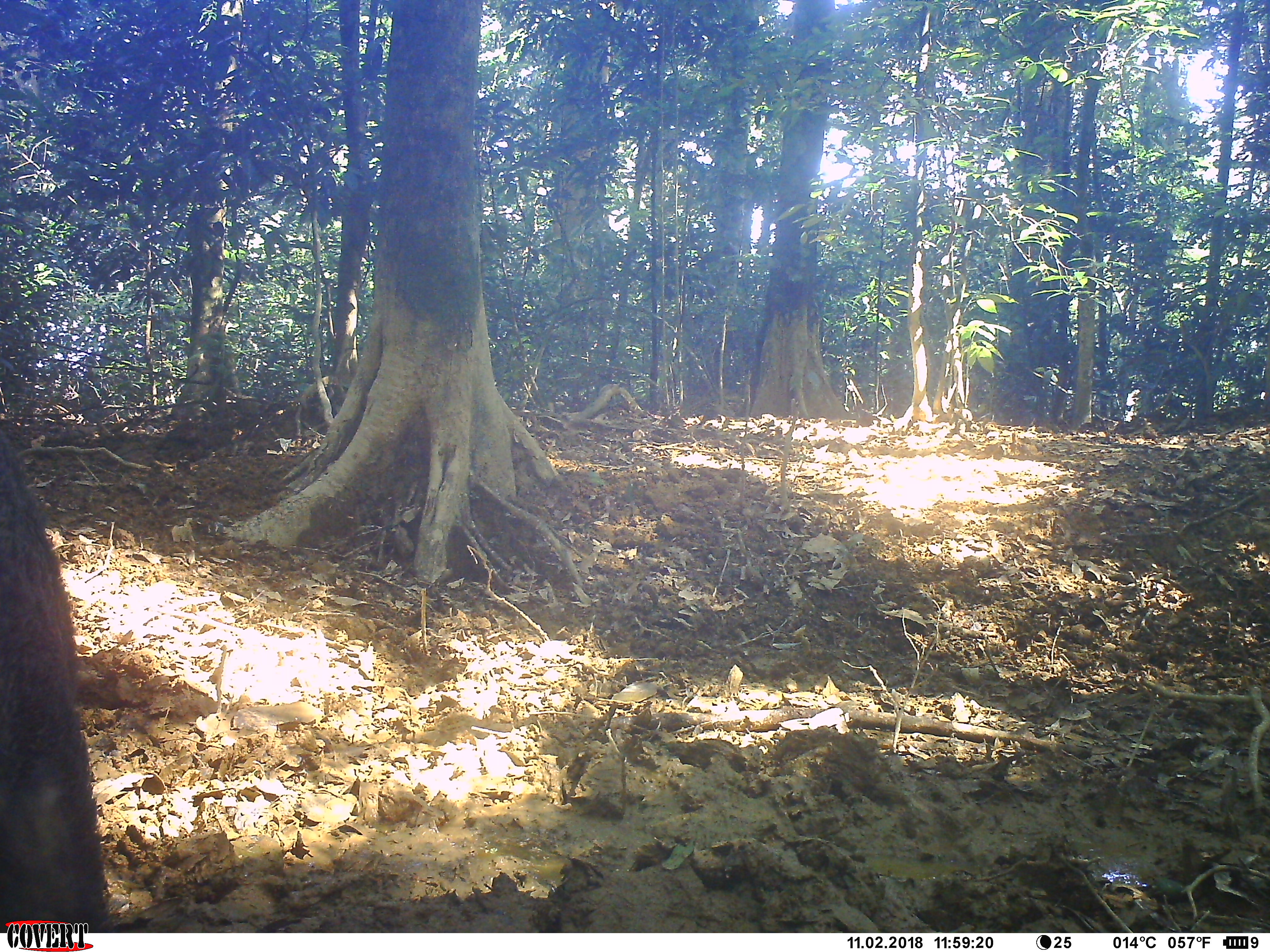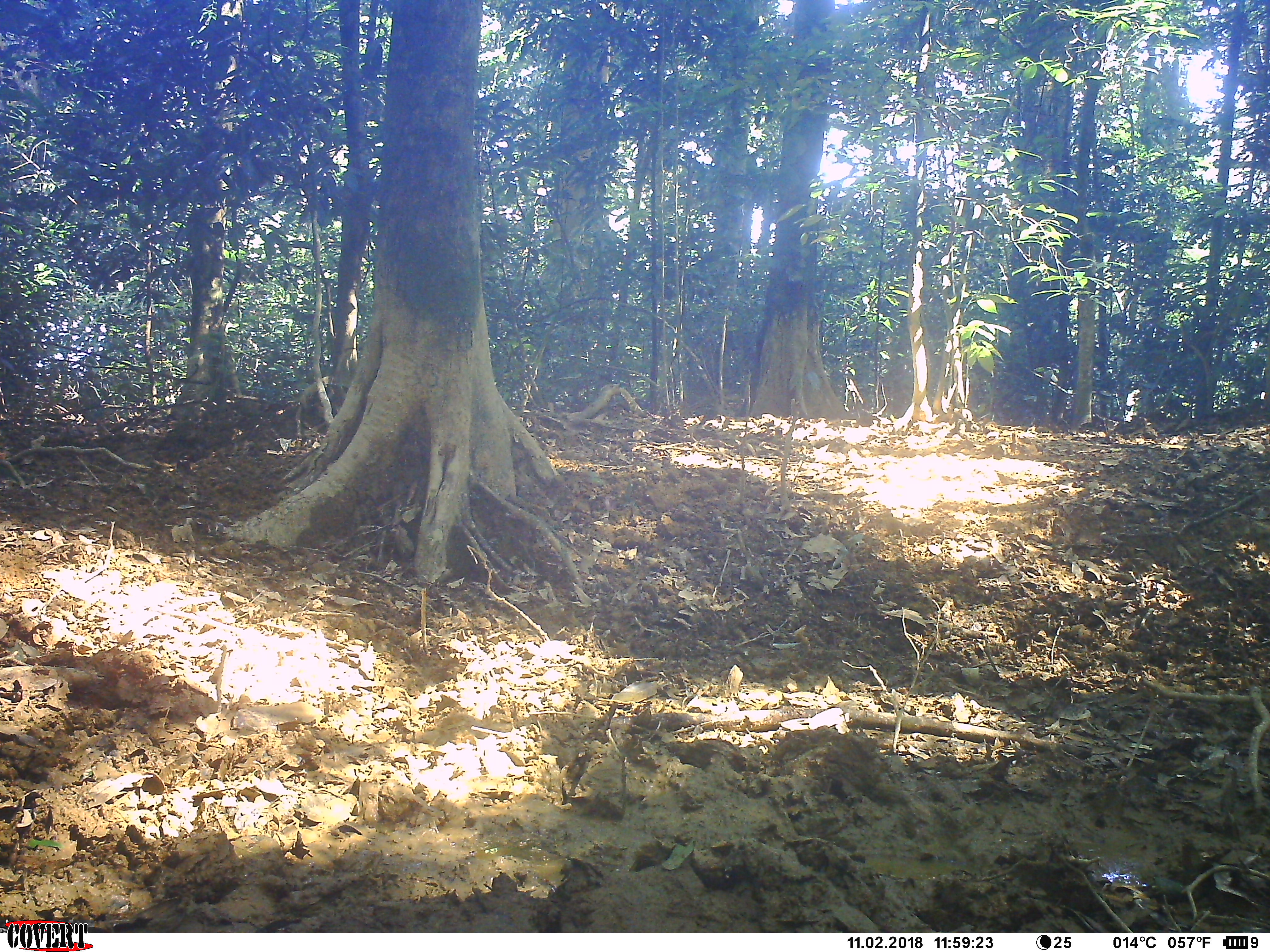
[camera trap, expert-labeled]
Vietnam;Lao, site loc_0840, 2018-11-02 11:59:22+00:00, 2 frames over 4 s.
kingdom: Animalia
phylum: Chordata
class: Mammalia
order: Artiodactyla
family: Suidae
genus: Sus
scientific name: Sus scrofa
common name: eurasian wild pig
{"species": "eurasian wild pig (Sus scrofa)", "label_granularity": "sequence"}